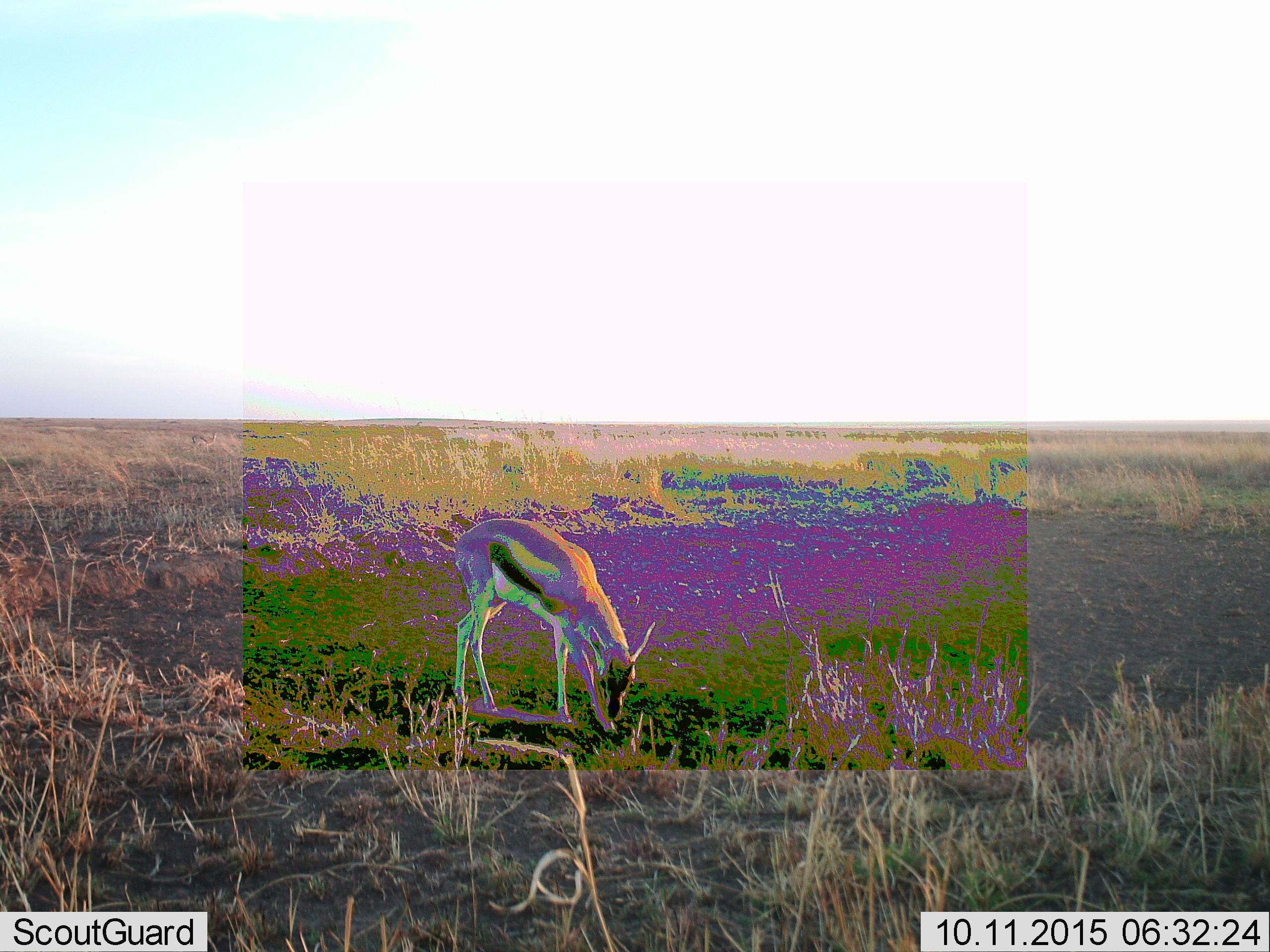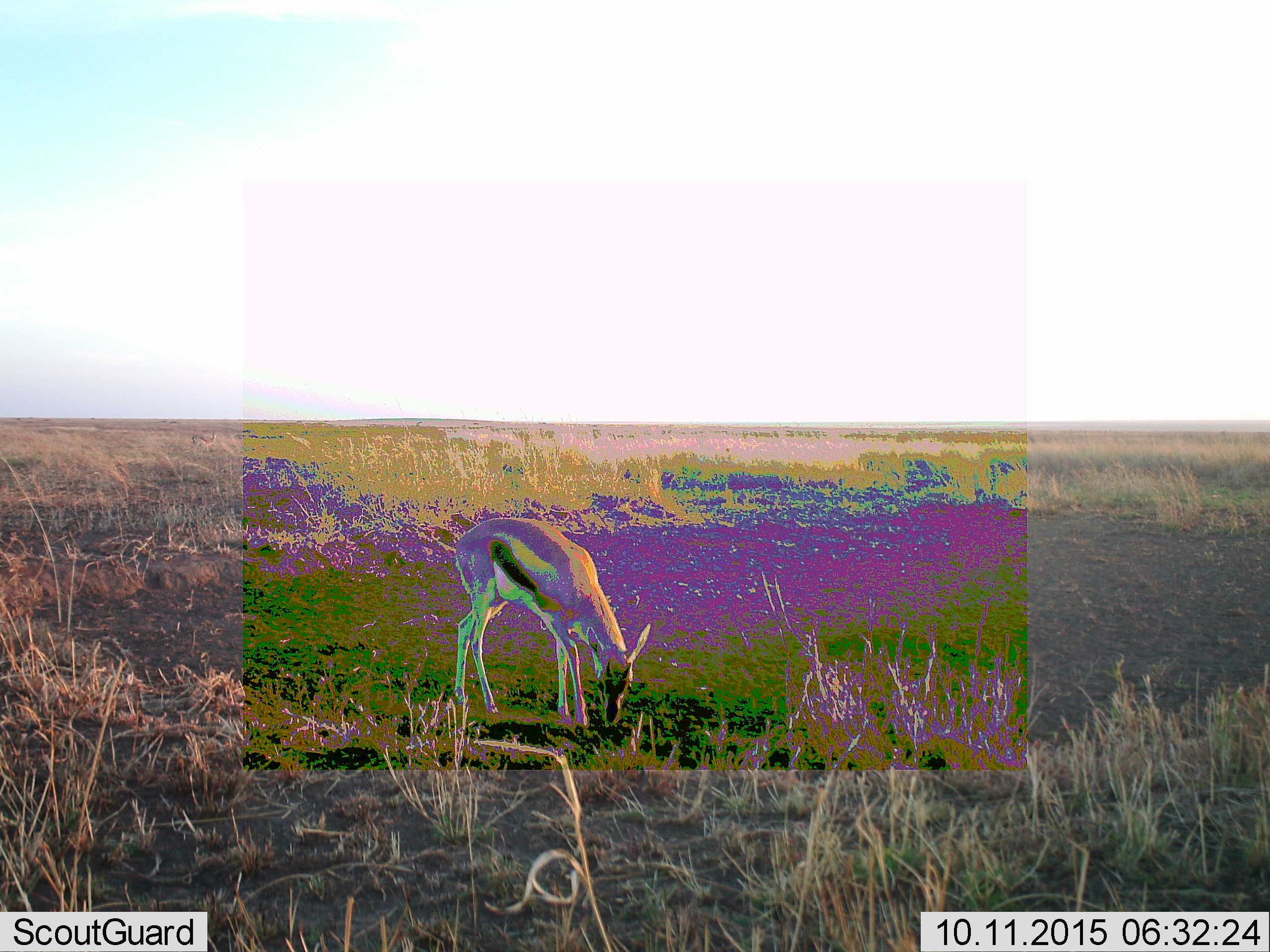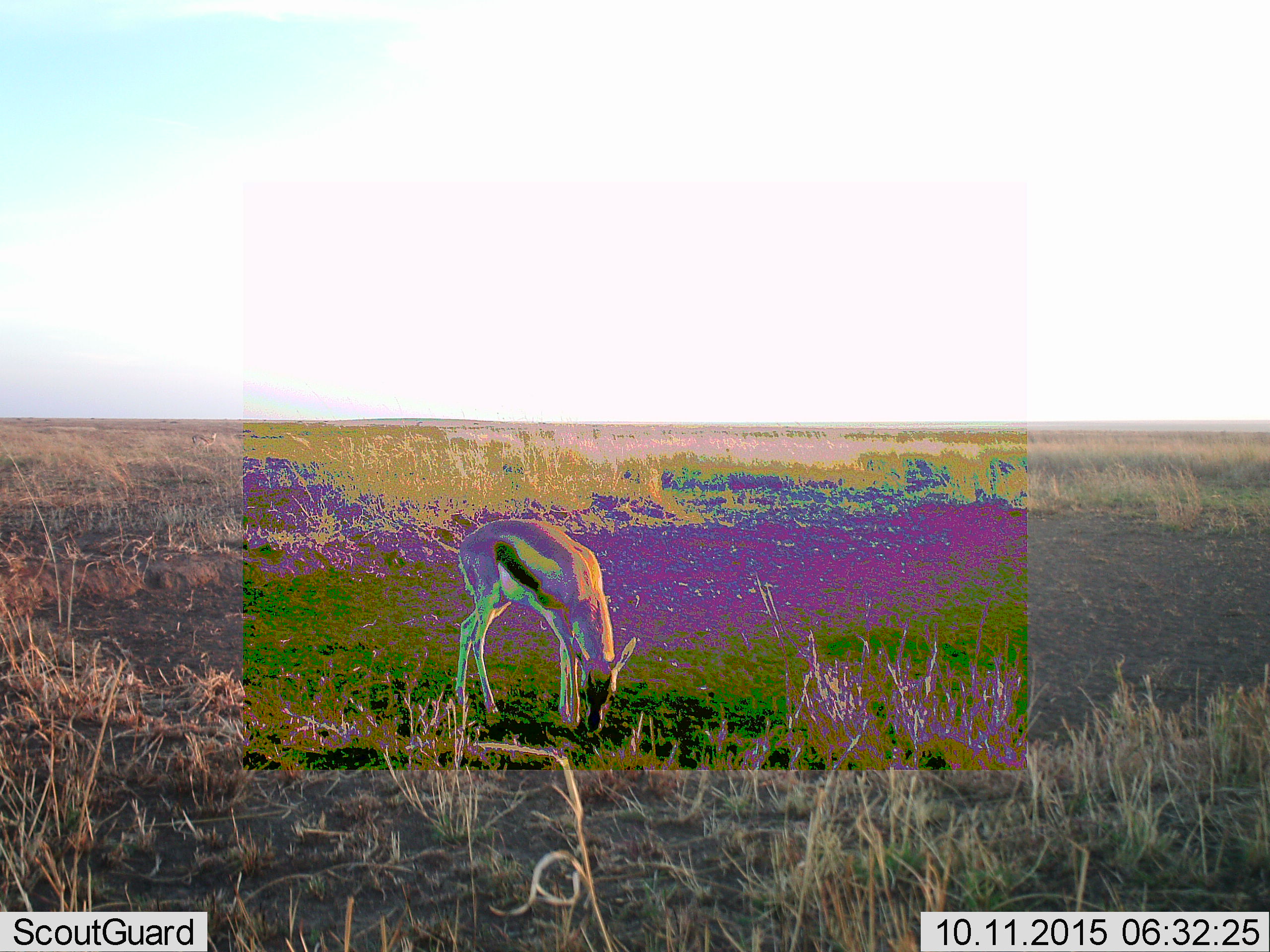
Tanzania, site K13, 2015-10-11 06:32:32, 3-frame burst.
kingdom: Animalia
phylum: Chordata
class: Mammalia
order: Artiodactyla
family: Bovidae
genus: Eudorcas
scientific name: Eudorcas thomsonii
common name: thomson's gazelle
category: gazellethomsons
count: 1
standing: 20%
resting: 0%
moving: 0%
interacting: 0%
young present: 10%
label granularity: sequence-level